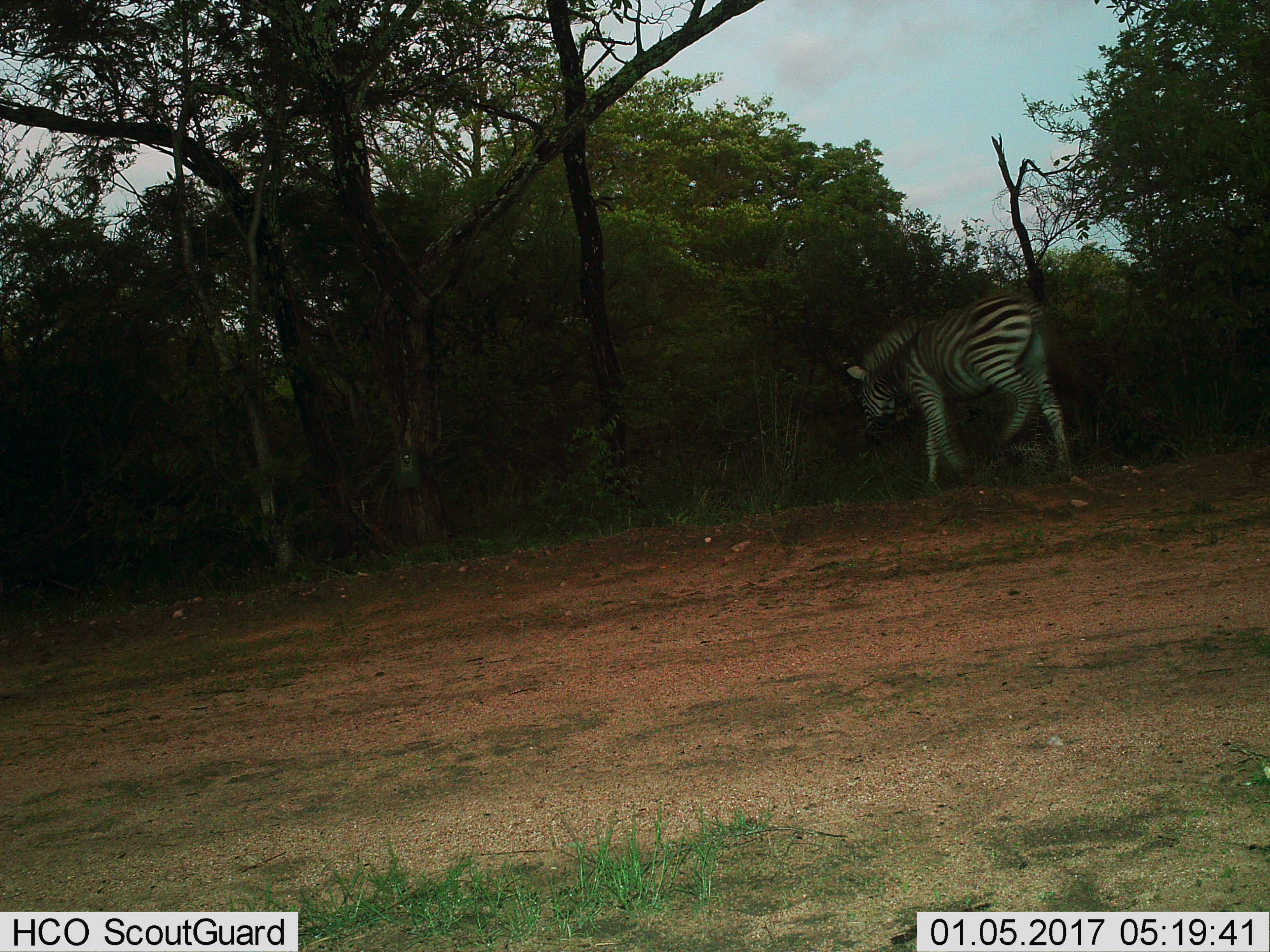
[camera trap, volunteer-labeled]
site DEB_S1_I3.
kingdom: Animalia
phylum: Chordata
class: Mammalia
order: Perissodactyla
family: Equidae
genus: Equus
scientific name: Equus quagga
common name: plains zebra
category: zebraplains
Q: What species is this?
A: Zebraplains (plains zebra) (Equus quagga).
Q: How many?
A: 1.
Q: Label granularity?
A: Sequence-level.